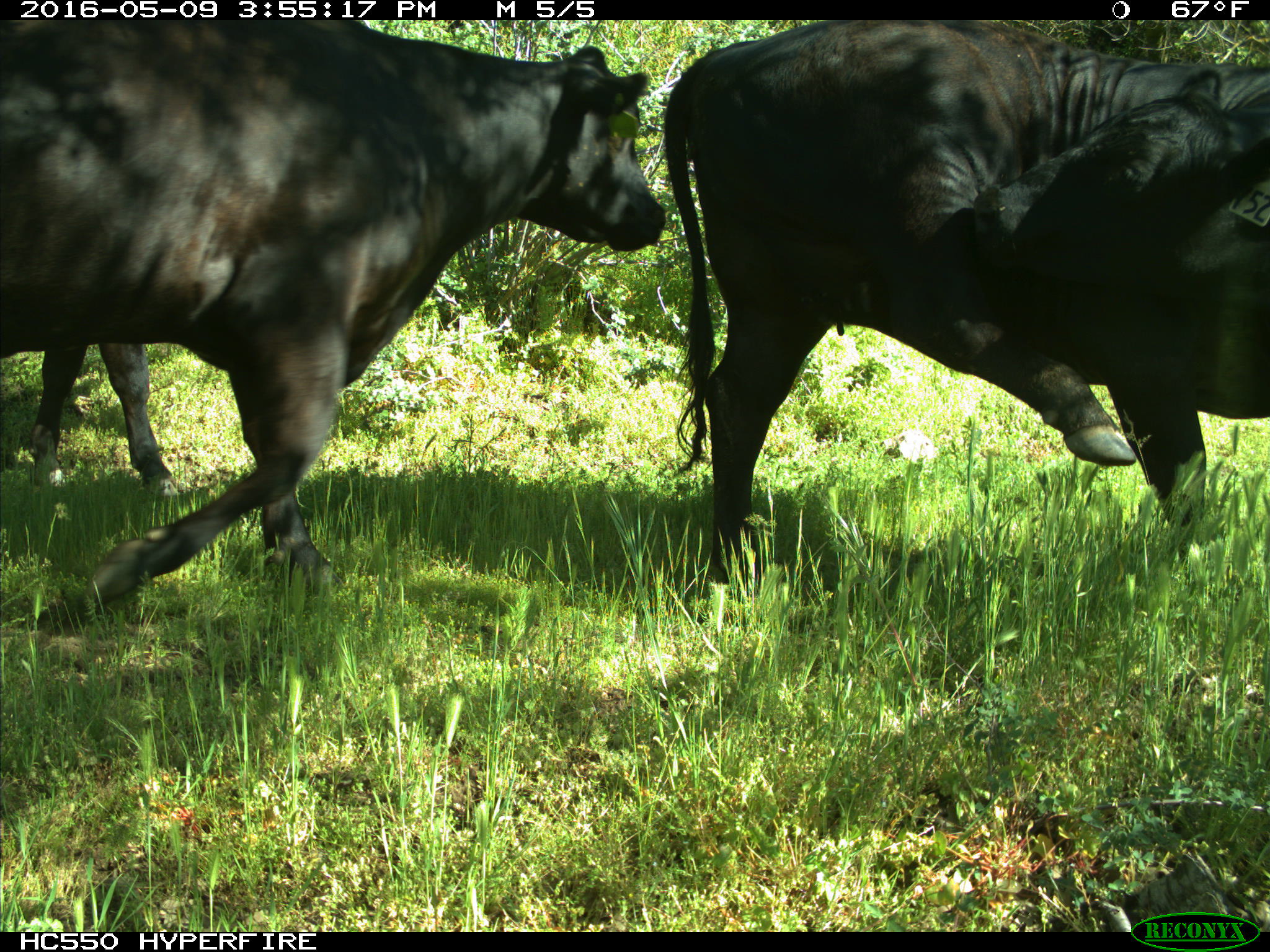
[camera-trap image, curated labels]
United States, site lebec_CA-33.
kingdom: Animalia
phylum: Chordata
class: Mammalia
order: Artiodactyla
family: Bovidae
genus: Bos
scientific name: Bos taurus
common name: domestic cow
Bos taurus (domestic cow).